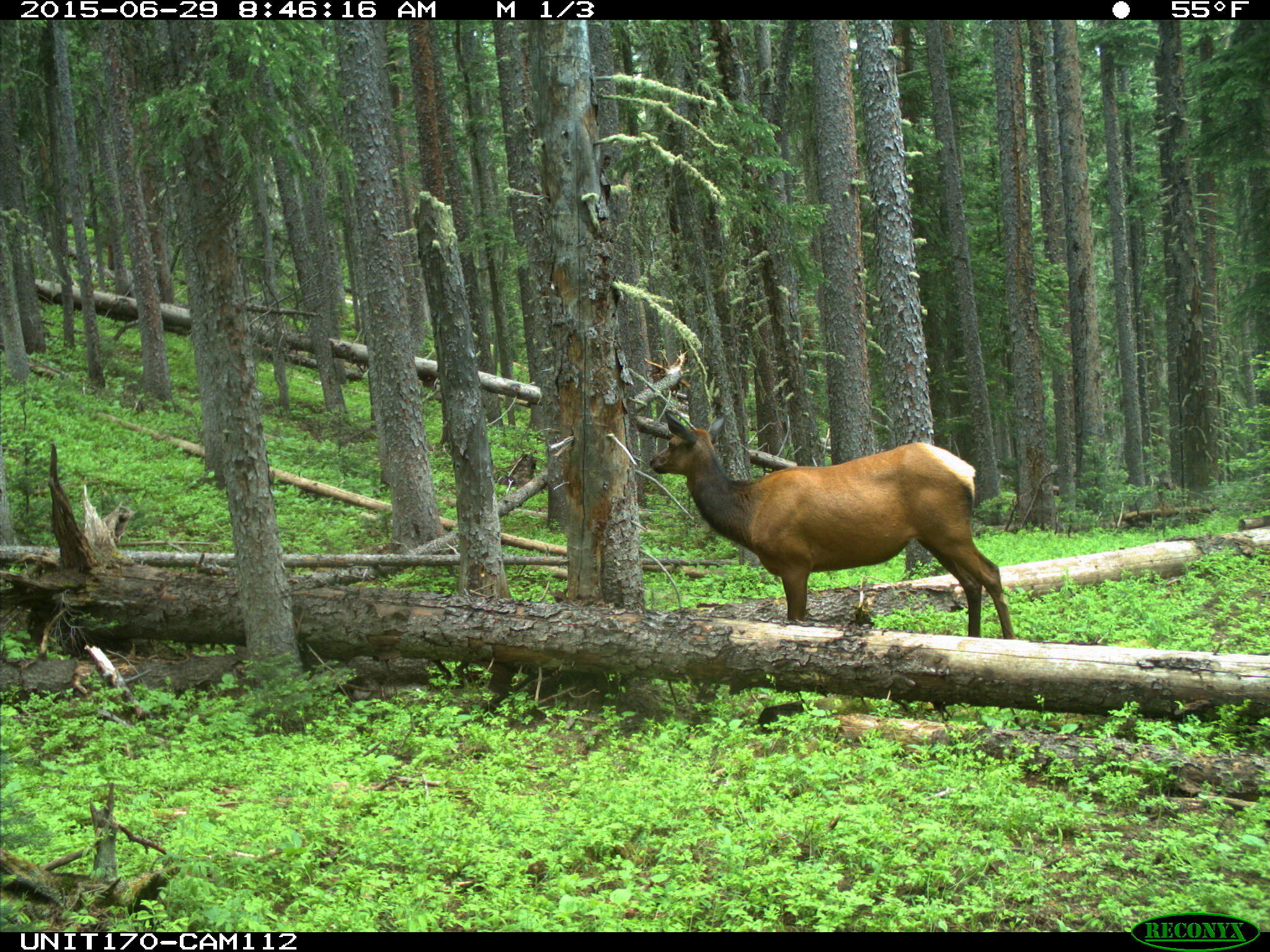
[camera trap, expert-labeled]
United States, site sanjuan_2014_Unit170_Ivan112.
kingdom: Animalia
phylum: Chordata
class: Mammalia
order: Artiodactyla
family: Cervidae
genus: Cervus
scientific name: Cervus elaphus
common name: red deer